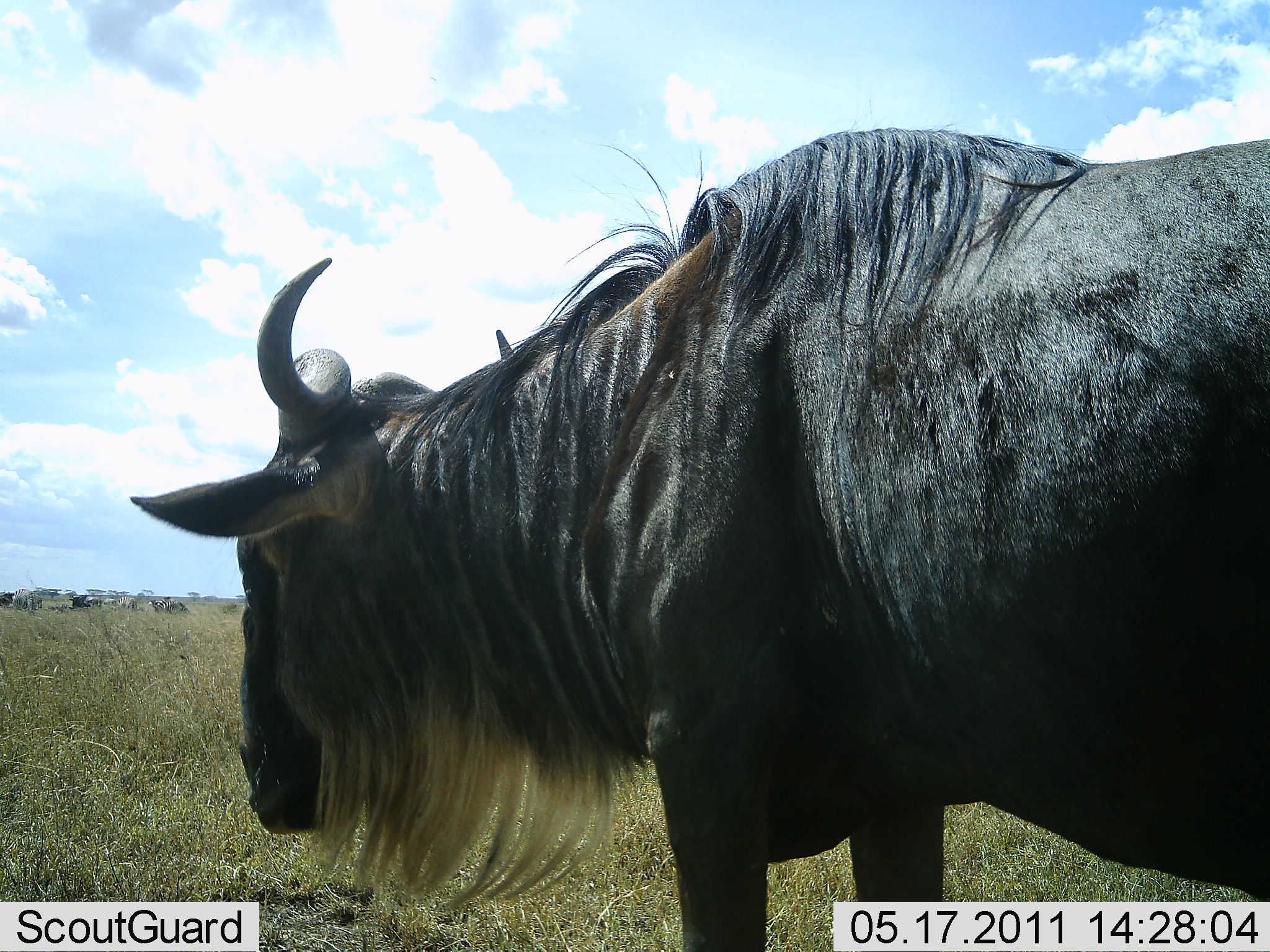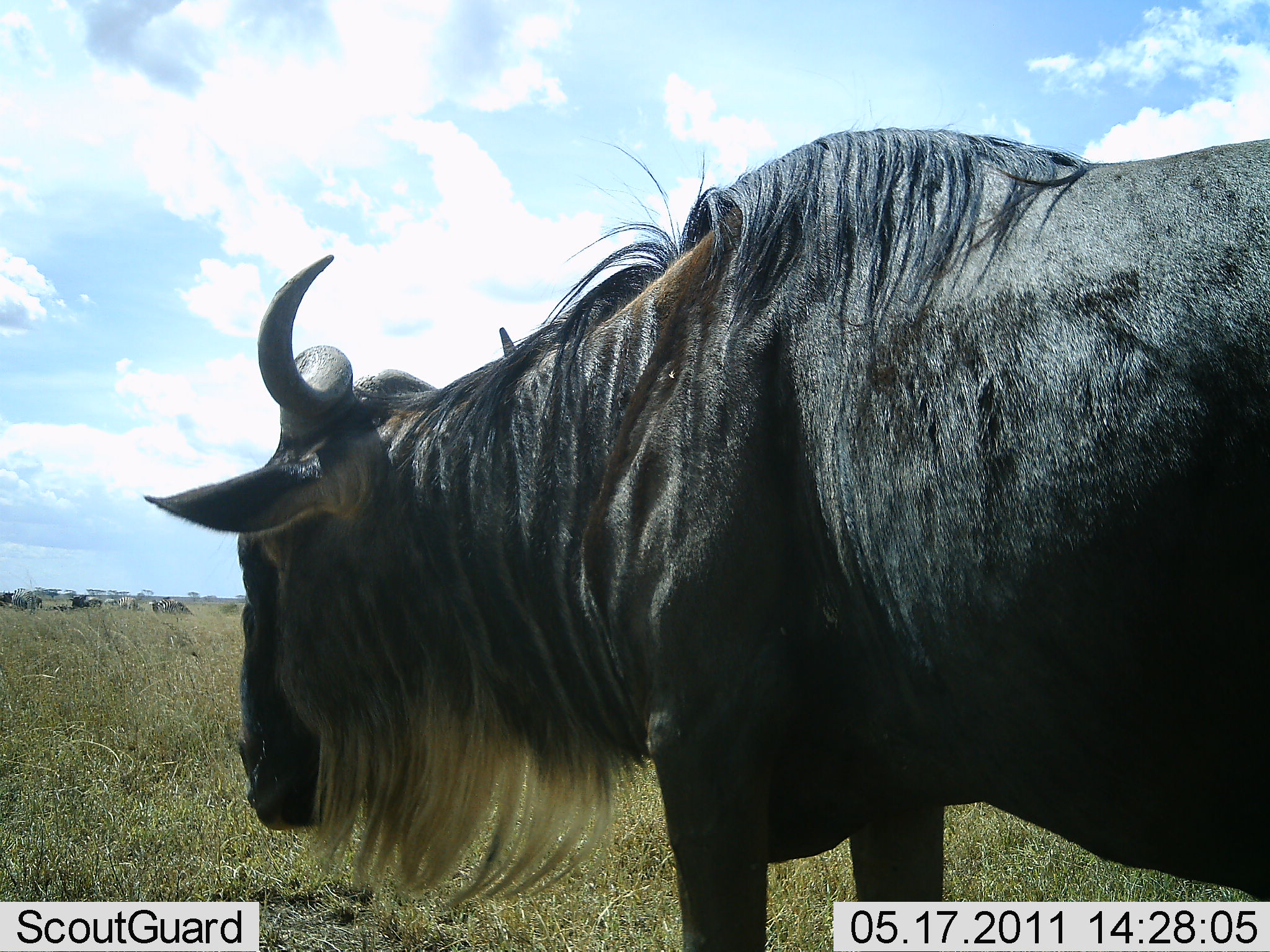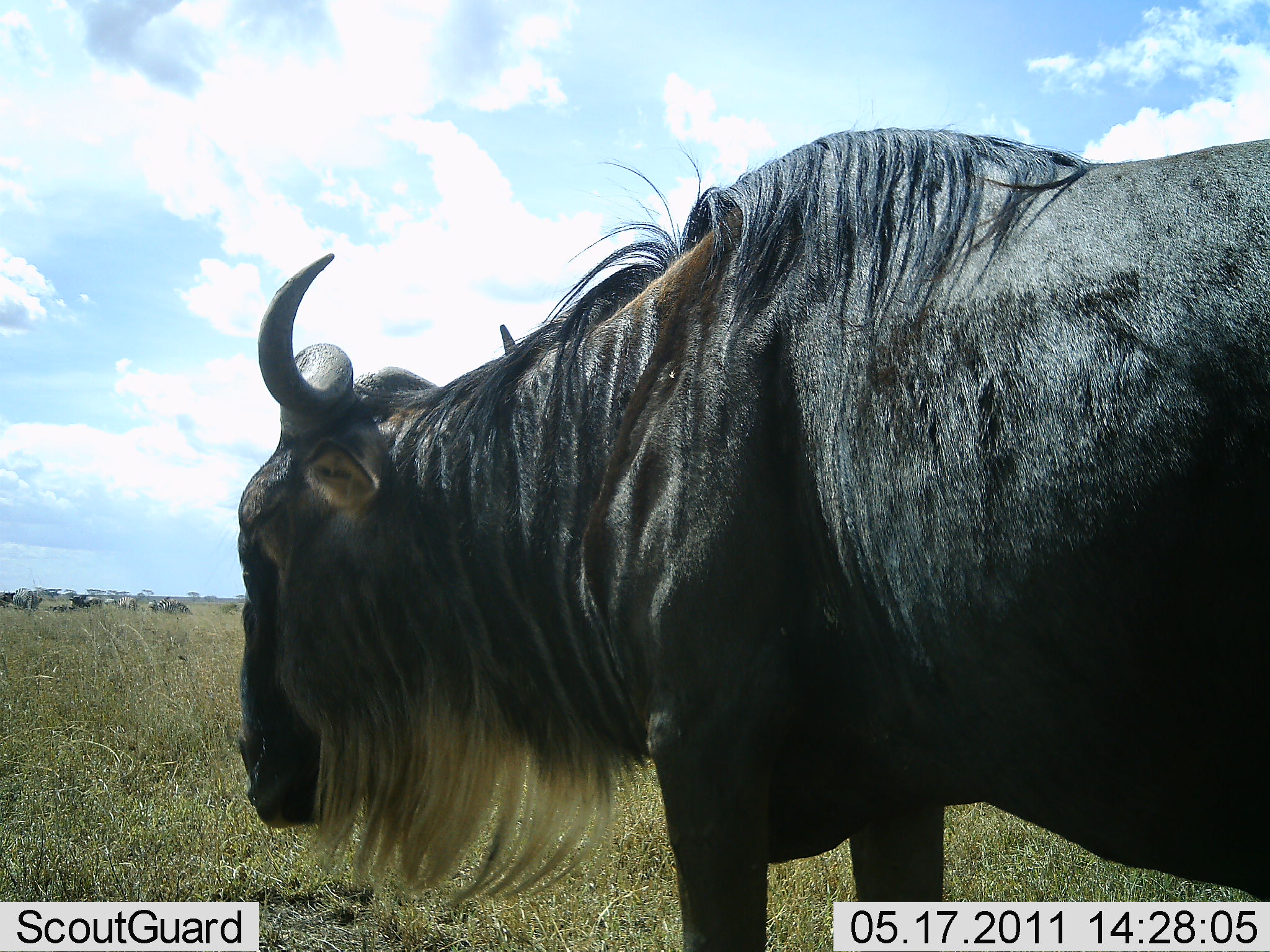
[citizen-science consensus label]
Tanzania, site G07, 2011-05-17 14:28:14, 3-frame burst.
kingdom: Animalia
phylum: Chordata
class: Mammalia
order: Artiodactyla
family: Bovidae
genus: Connochaetes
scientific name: Connochaetes taurinus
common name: blue wildebeest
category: wildebeest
Wildebeest (blue wildebeest) (Connochaetes taurinus), count 1. Behavior (volunteer vote fractions): standing 100%, resting 0%, moving 0%, interacting 0%. Young present (vote fraction): 0%. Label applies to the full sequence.